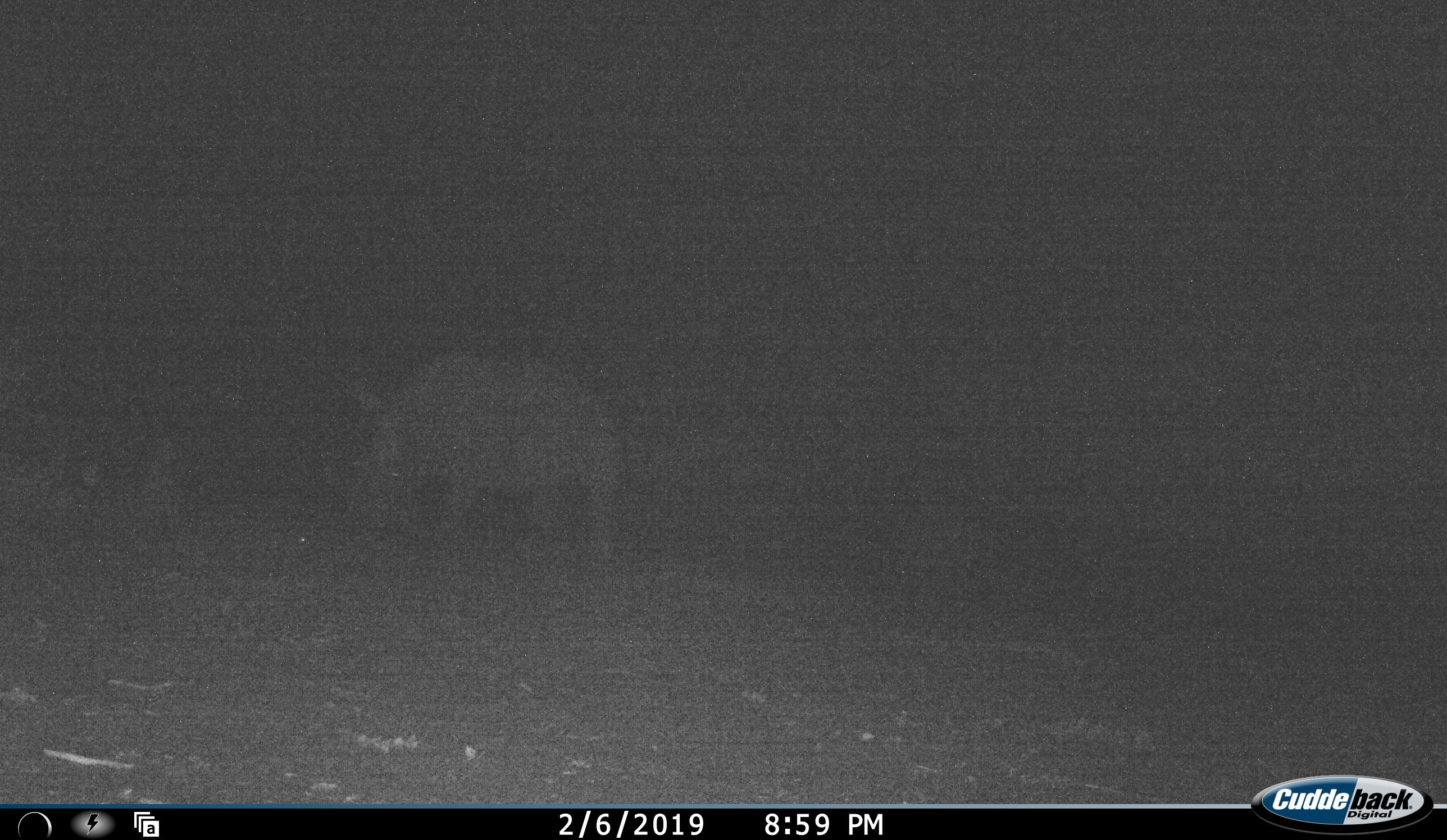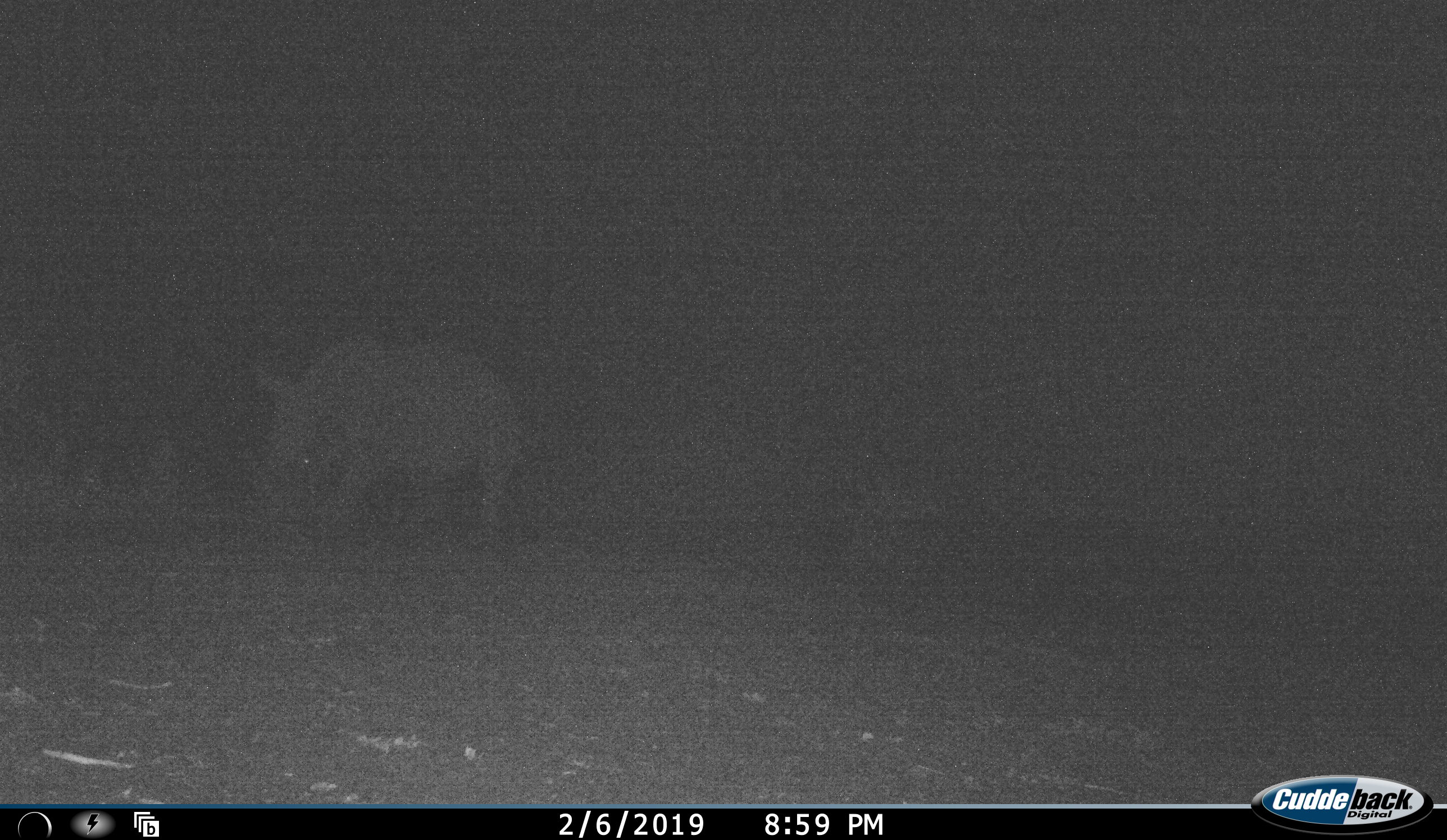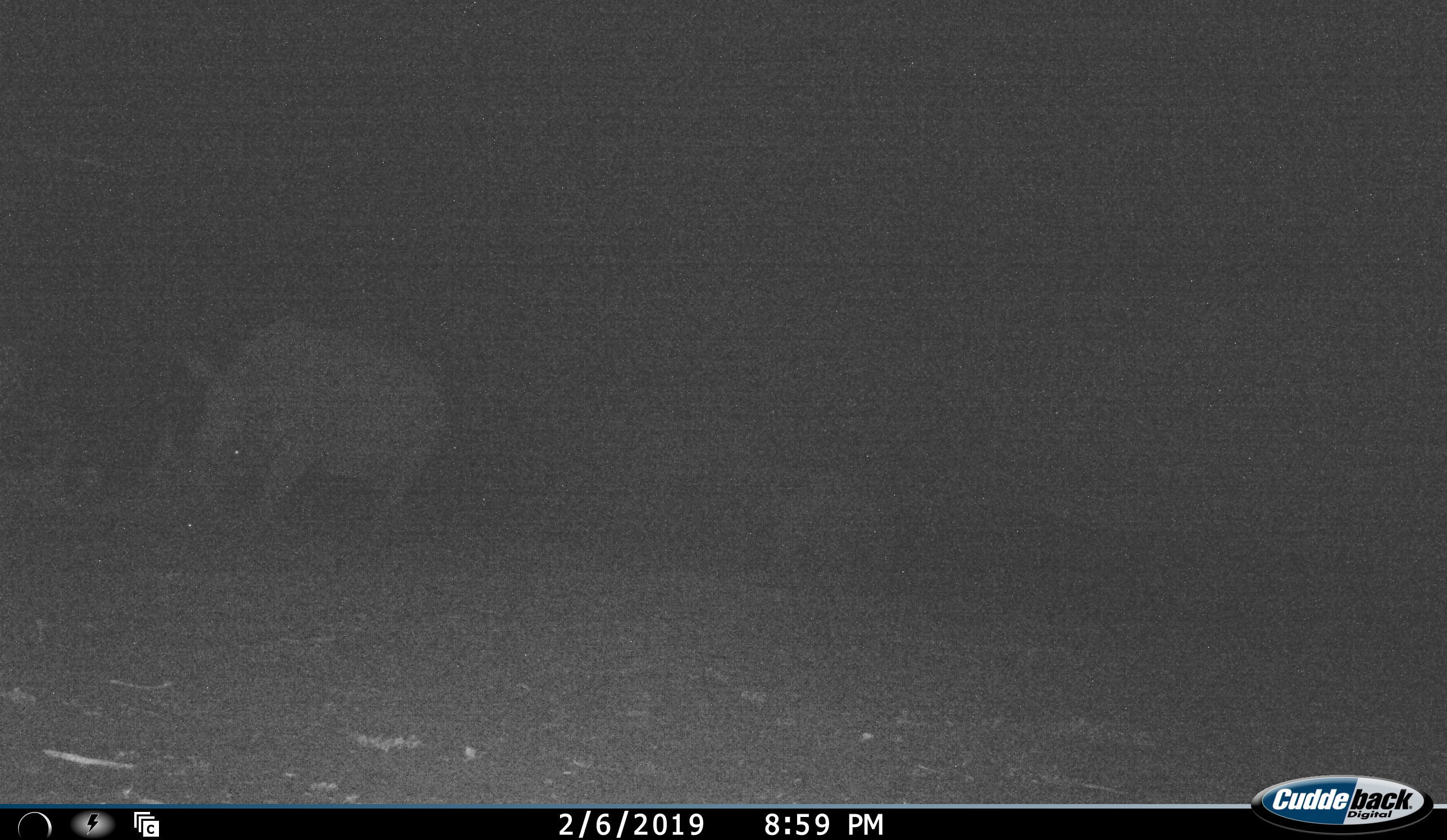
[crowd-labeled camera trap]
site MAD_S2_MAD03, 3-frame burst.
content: unidentified animal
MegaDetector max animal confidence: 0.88